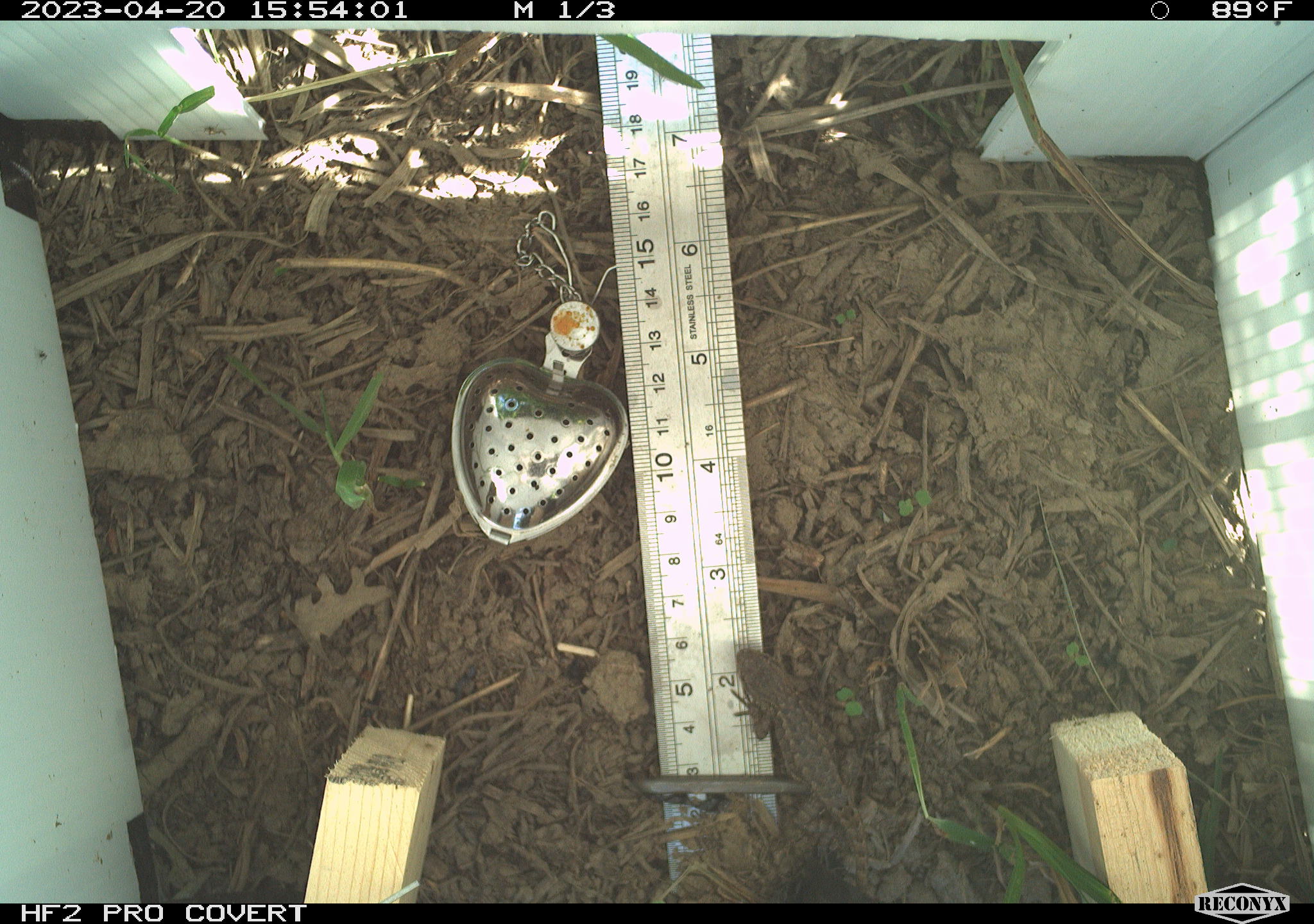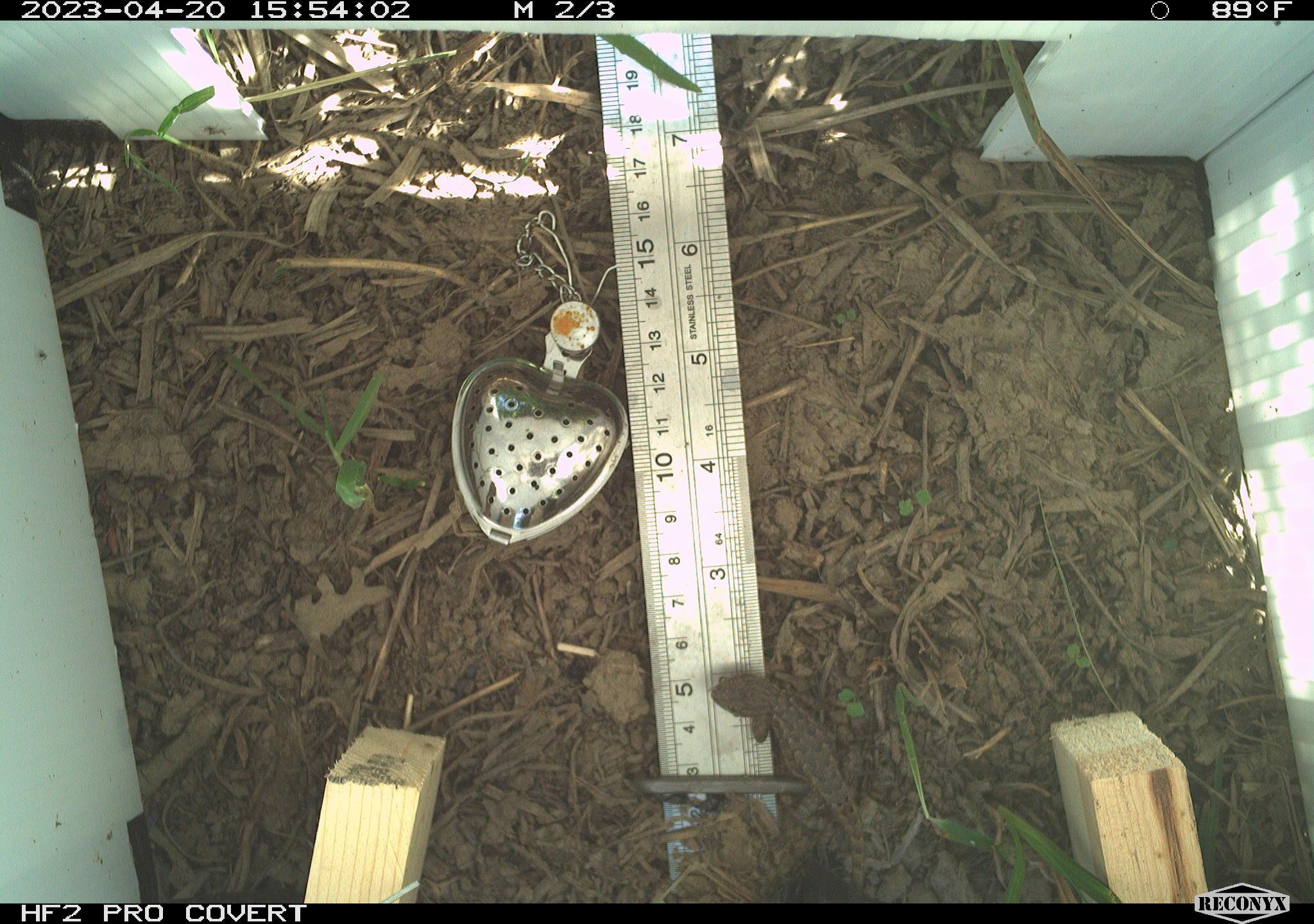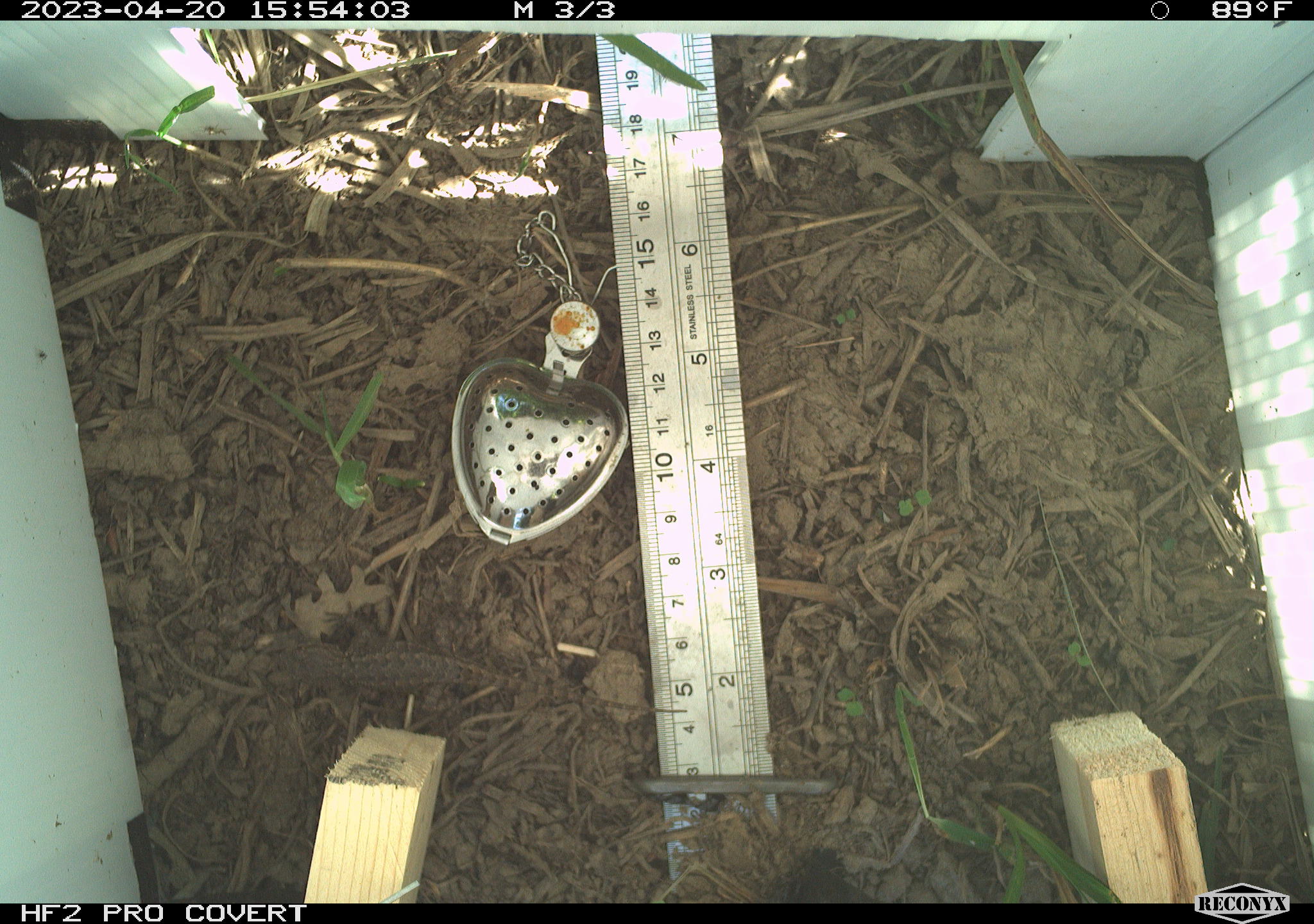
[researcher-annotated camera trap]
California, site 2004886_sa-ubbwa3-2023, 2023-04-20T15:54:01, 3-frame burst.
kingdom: Animalia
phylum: Chordata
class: Reptilia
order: Squamata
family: Phrynosomatidae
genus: Sceloporus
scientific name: Sceloporus occidentalis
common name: western fence lizard